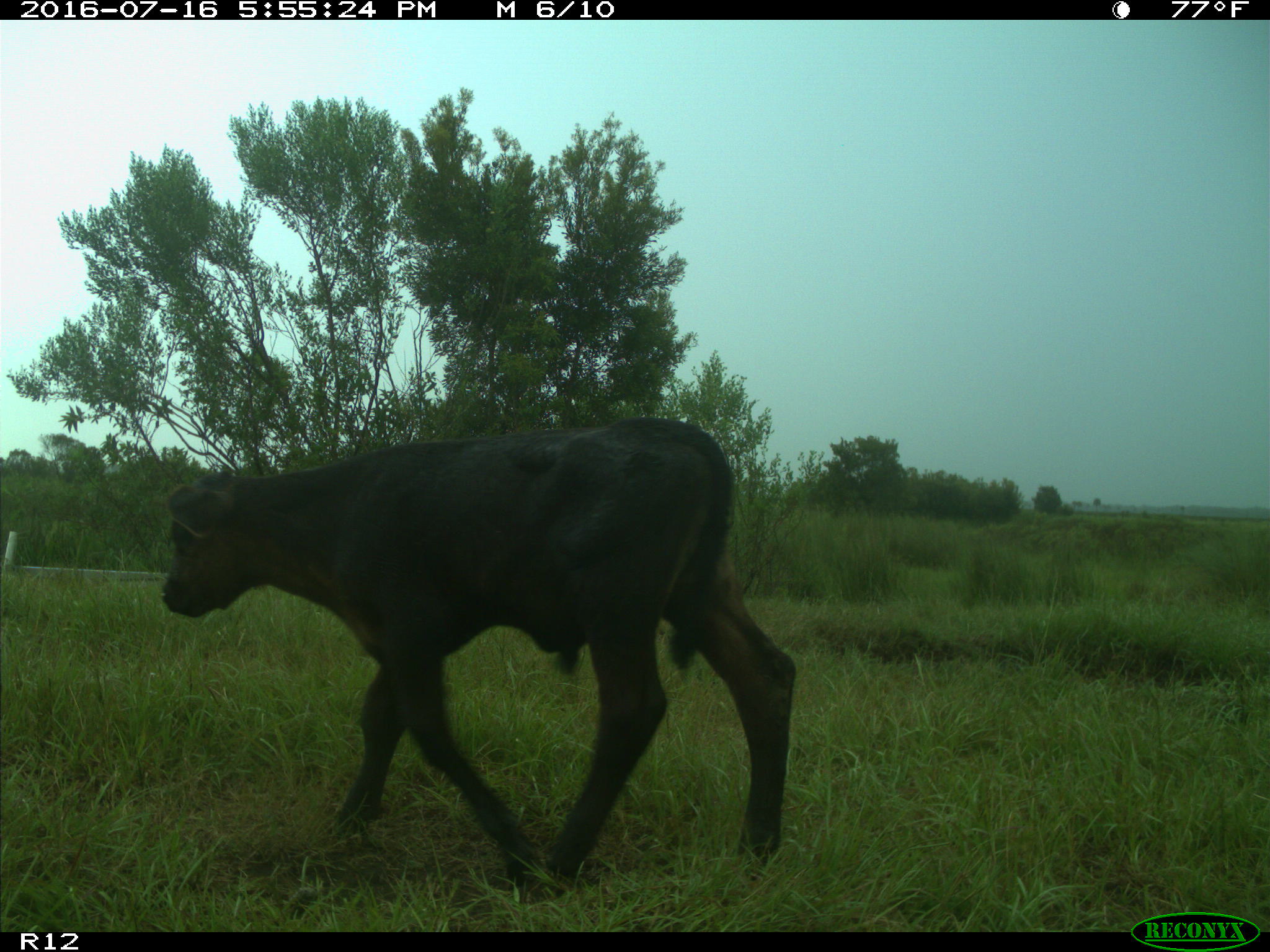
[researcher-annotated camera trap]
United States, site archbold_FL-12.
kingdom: Animalia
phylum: Chordata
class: Mammalia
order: Artiodactyla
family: Bovidae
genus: Bos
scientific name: Bos taurus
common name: domestic cow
Bos taurus (domestic cow).